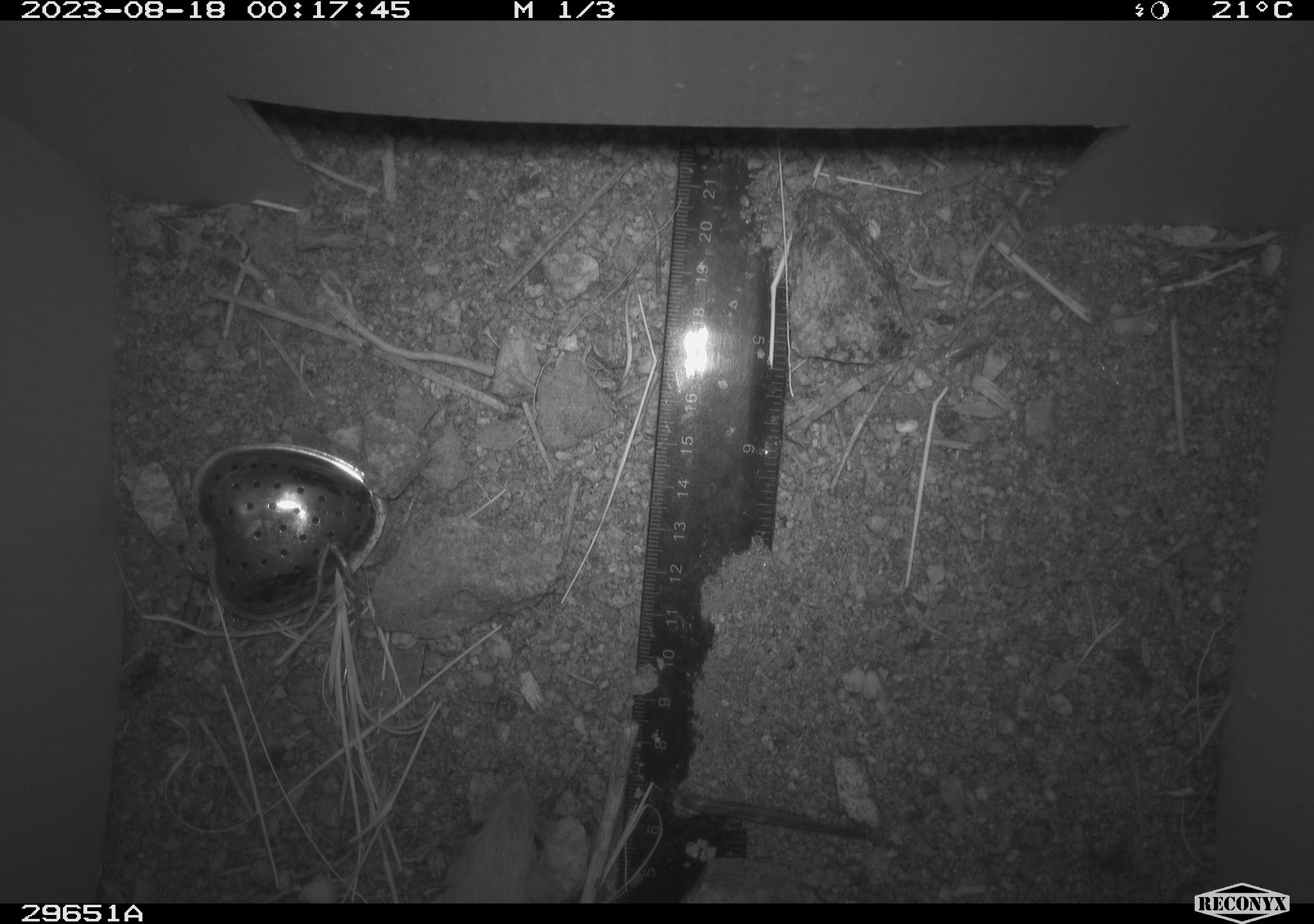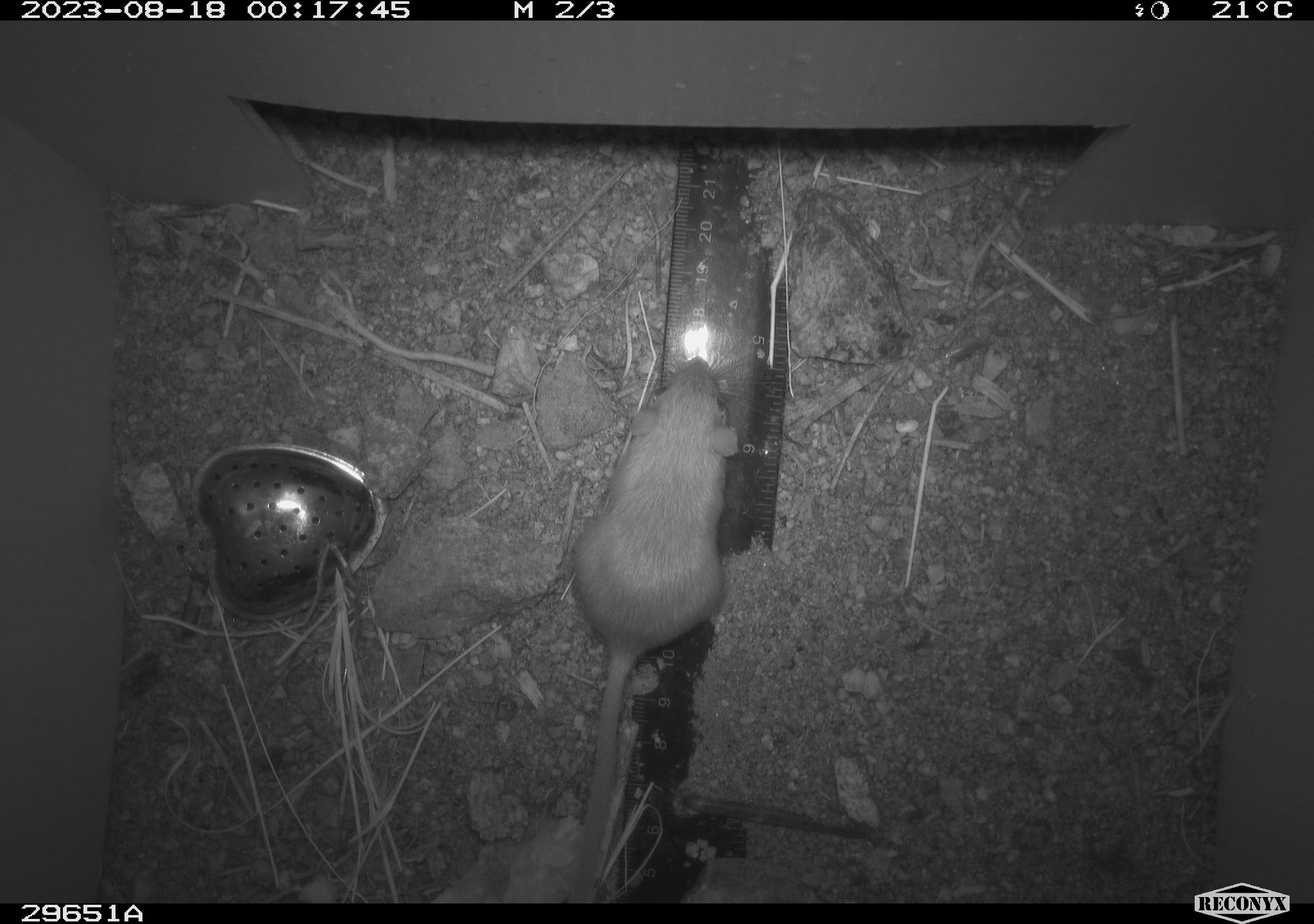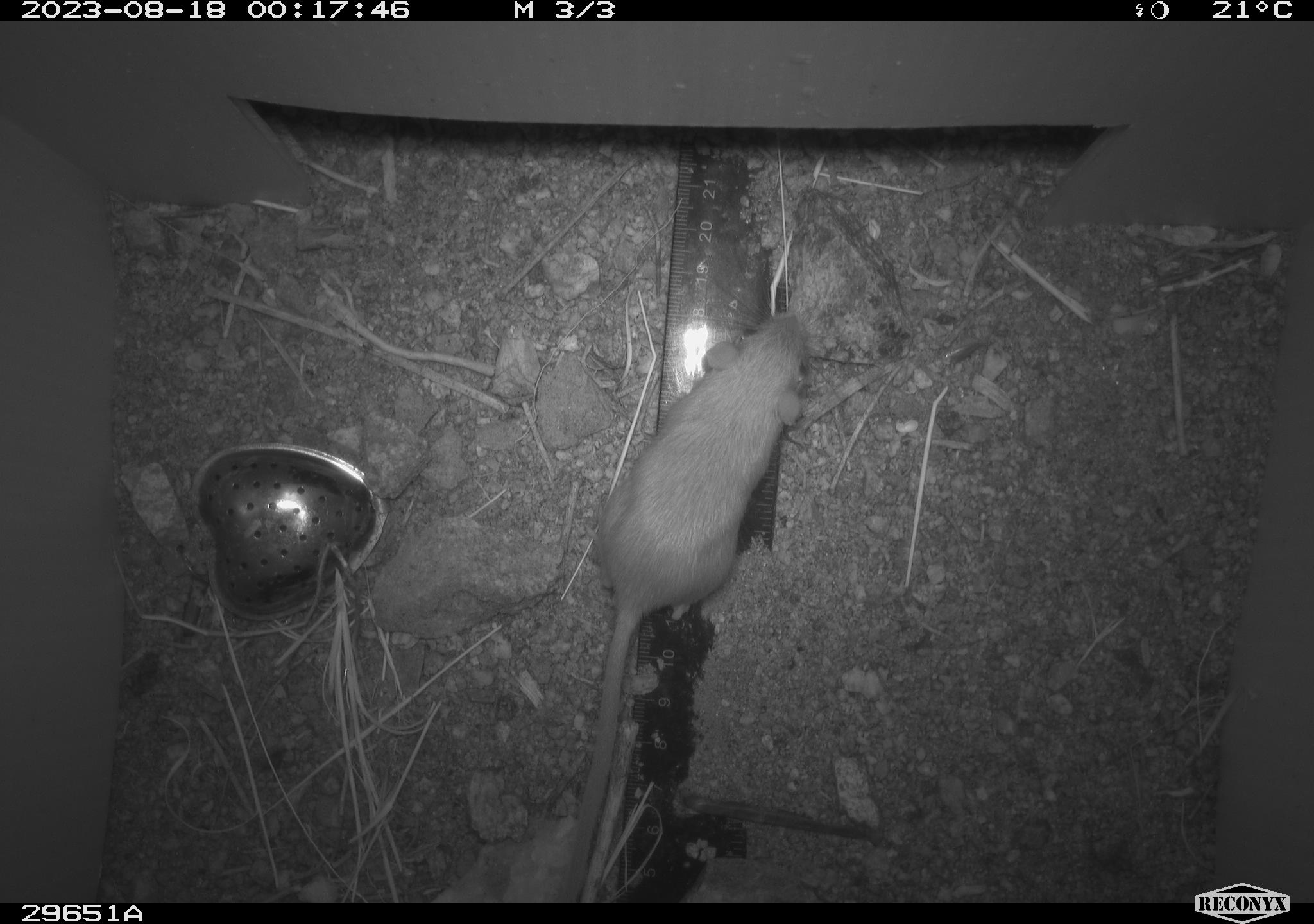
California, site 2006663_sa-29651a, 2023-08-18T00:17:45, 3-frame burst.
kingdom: Animalia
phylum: Chordata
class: Mammalia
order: Rodentia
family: Heteromyidae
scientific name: Heteromyidae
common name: kangaroo rats and pocket mice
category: heteromyidae family